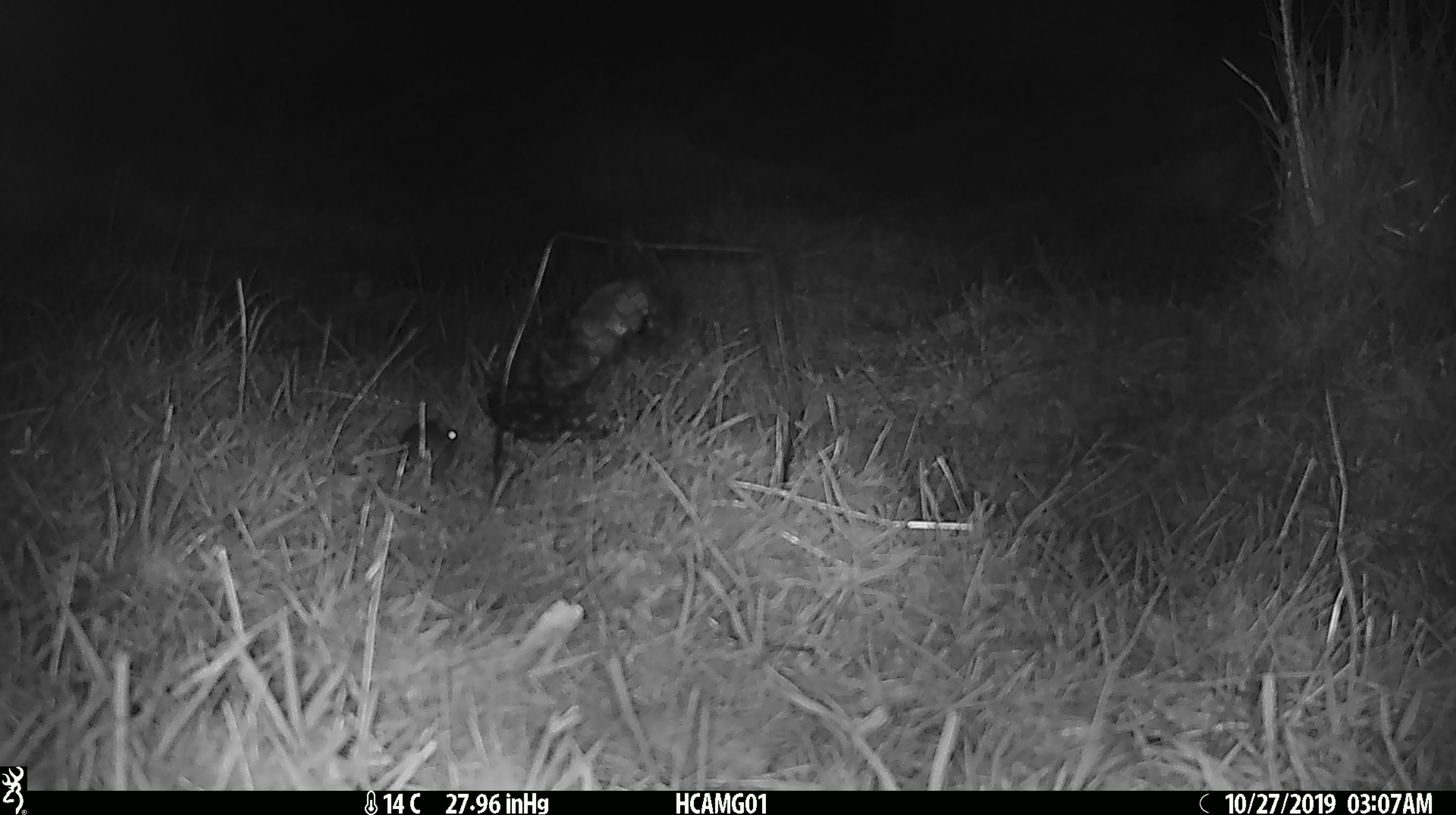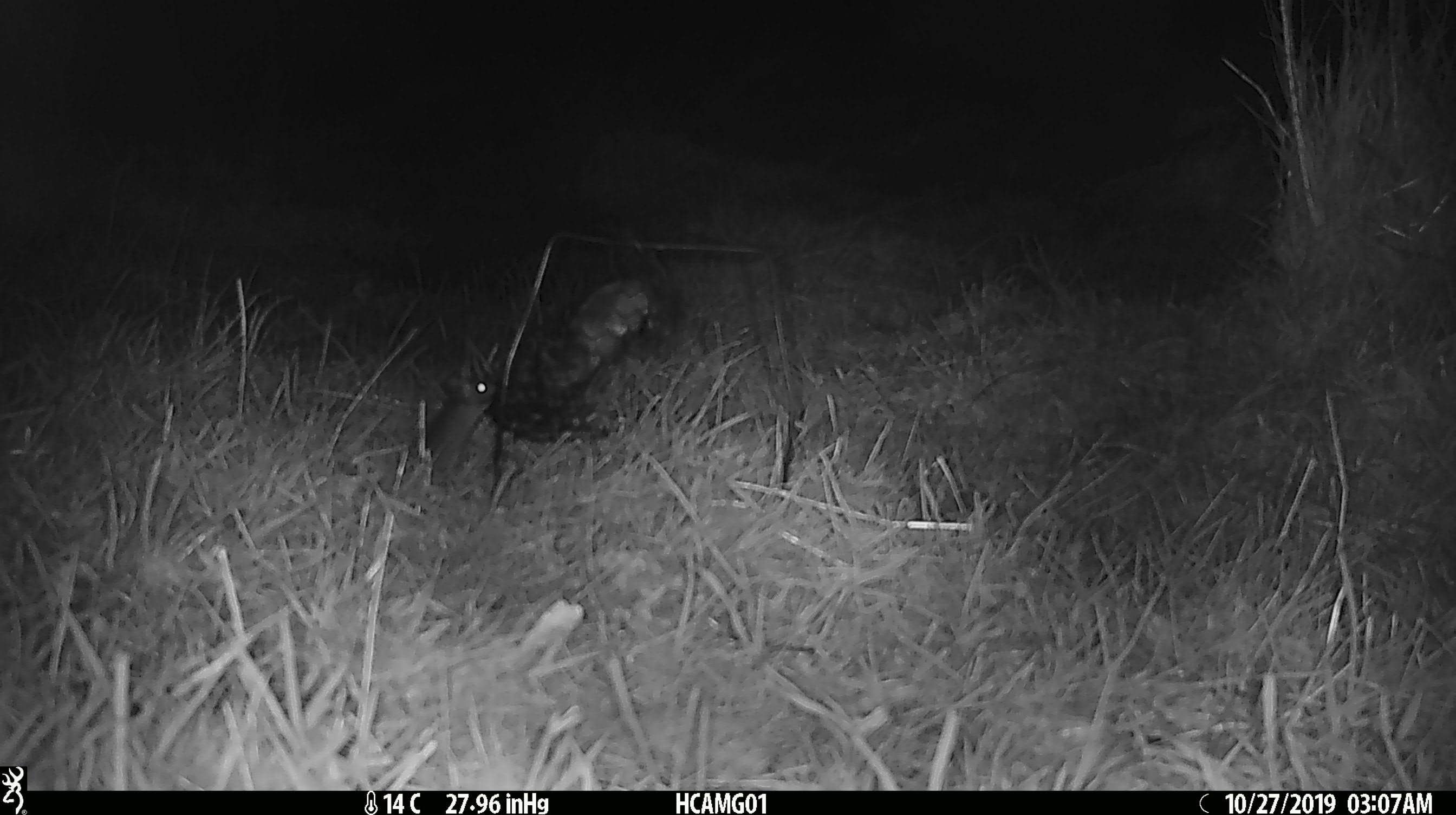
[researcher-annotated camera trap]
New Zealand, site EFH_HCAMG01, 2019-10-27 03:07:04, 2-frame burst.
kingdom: Animalia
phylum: Chordata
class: Mammalia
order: Rodentia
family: Muridae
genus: Mus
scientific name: Mus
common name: mouse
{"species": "mouse (Mus)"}